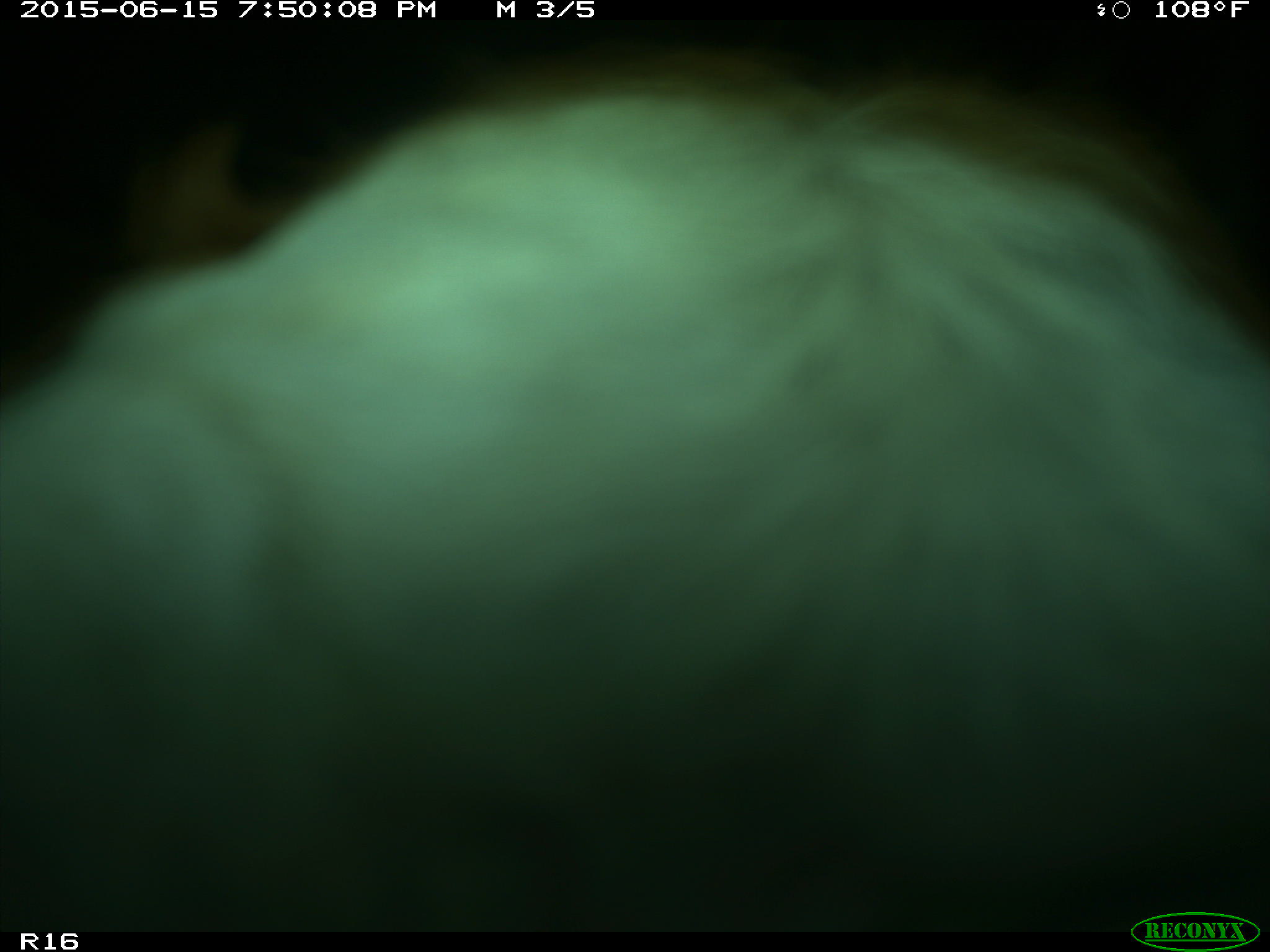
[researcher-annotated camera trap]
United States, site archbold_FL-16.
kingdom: Animalia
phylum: Chordata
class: Mammalia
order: Artiodactyla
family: Bovidae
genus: Bos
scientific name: Bos taurus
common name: domestic cow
Bos taurus (domestic cow).